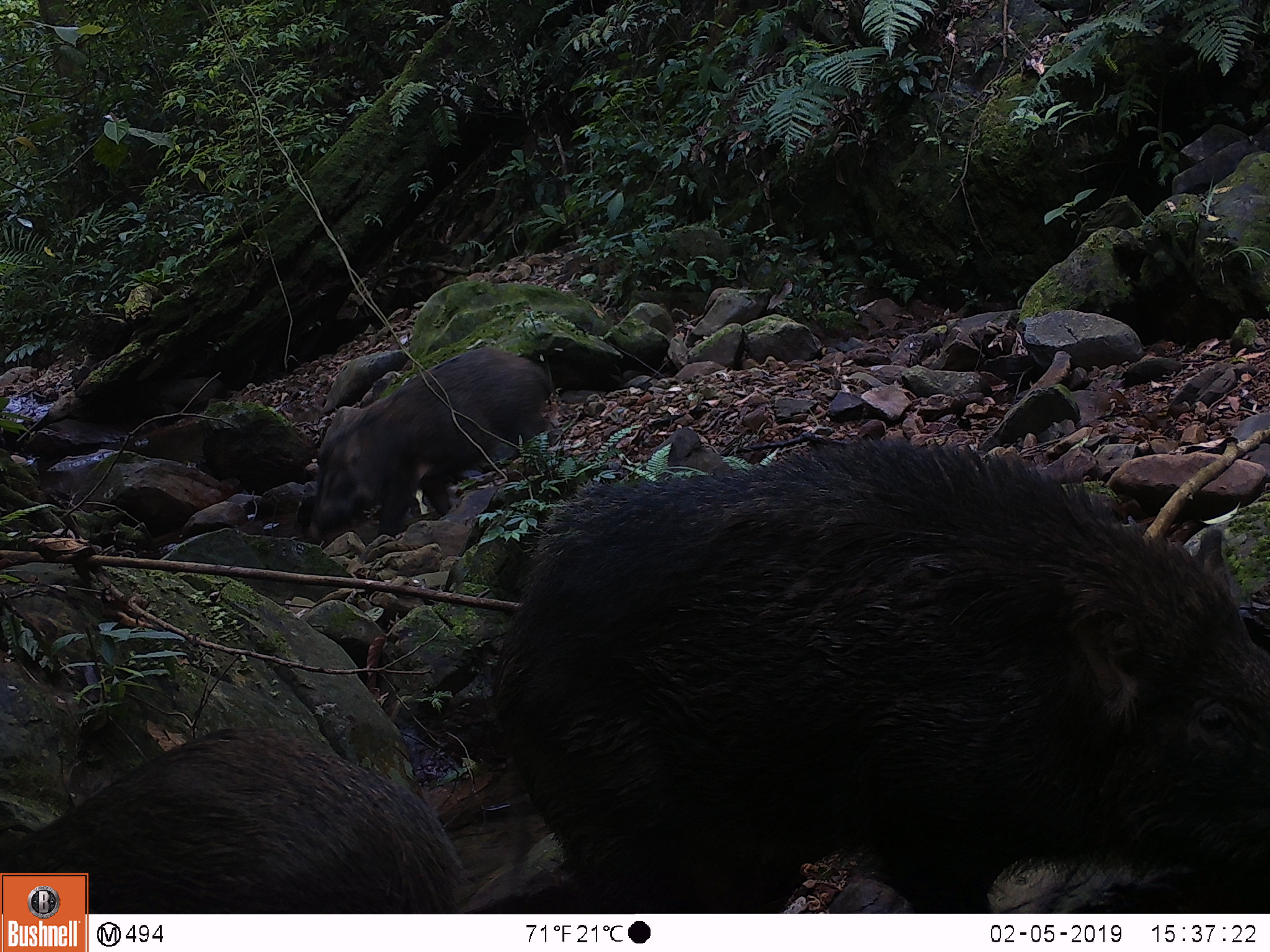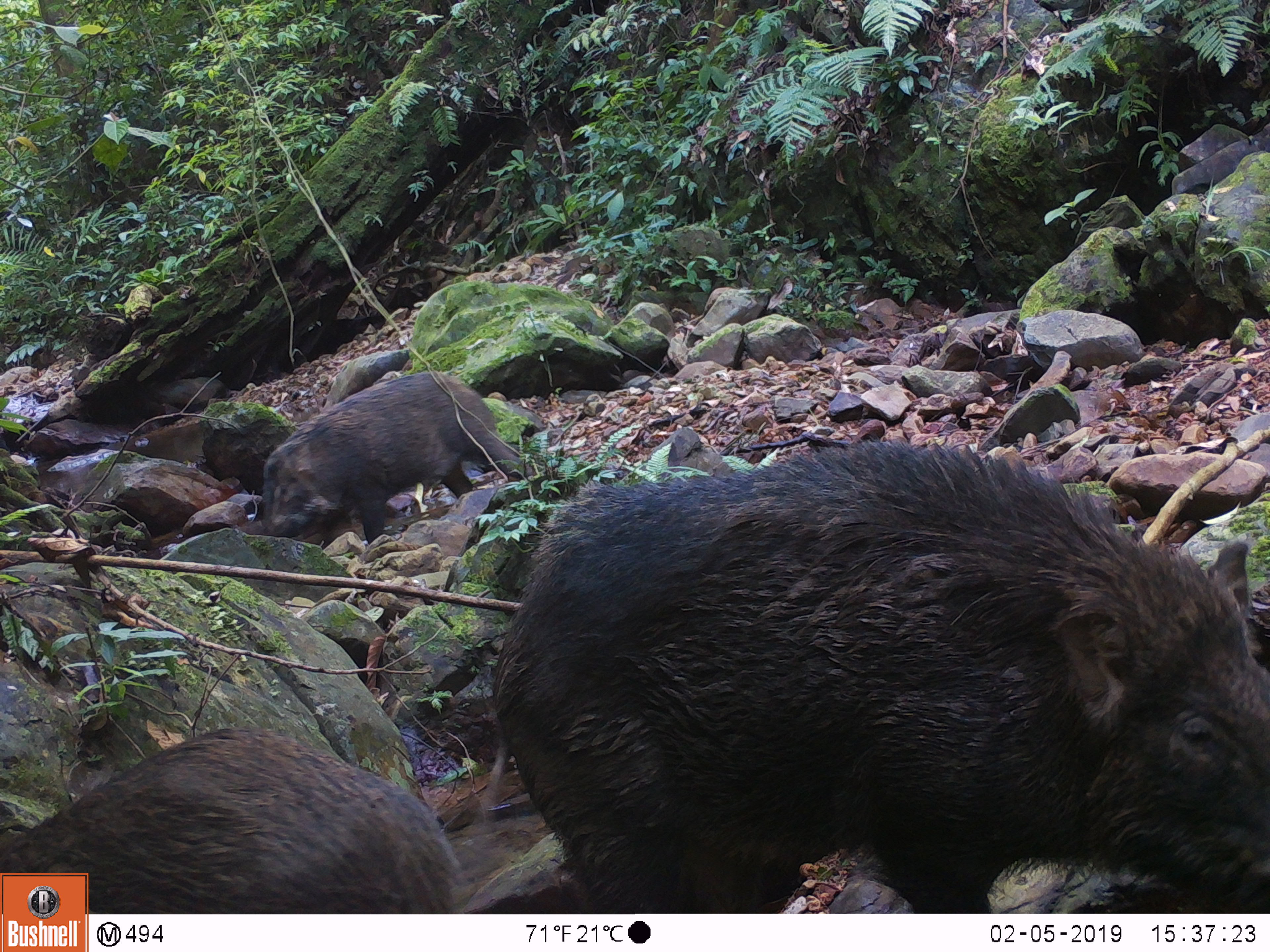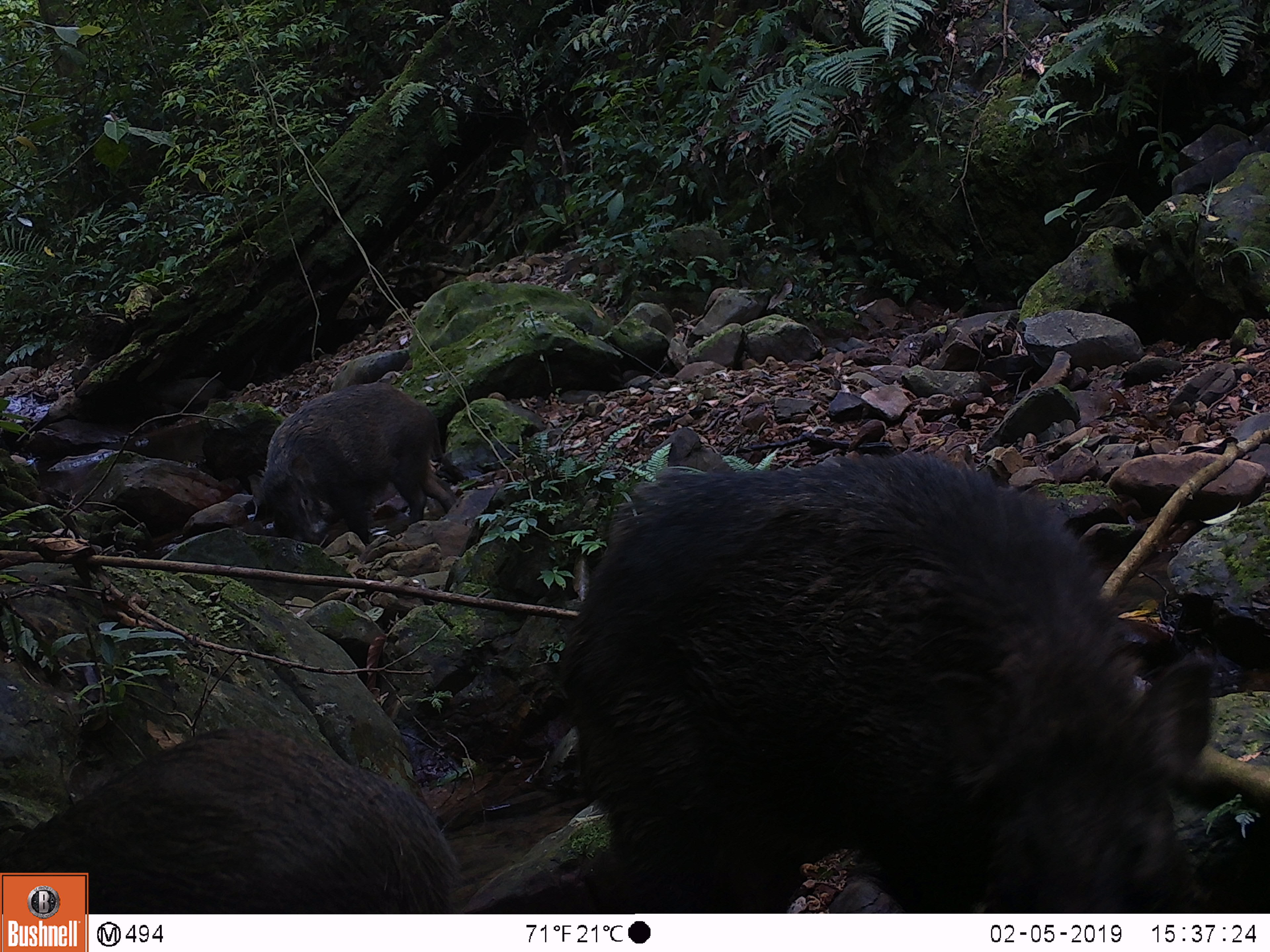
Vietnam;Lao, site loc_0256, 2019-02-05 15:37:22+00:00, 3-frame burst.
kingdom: Animalia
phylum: Chordata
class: Mammalia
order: Artiodactyla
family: Suidae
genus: Sus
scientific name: Sus scrofa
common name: eurasian wild pig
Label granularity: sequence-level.